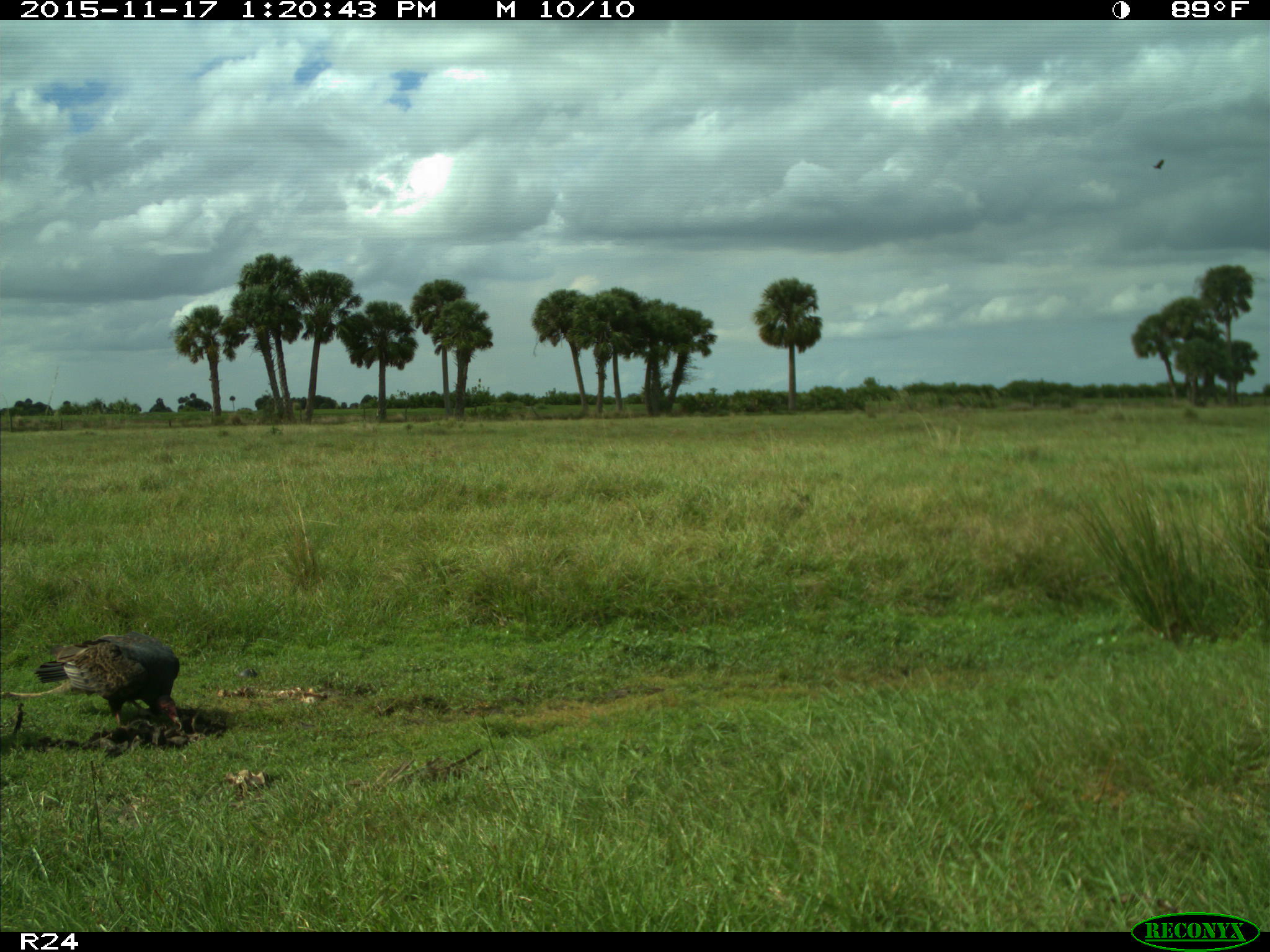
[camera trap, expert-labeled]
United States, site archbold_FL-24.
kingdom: Animalia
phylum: Chordata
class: Aves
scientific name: Aves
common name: birds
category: unidentified bird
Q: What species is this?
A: Unidentified bird (birds) (Aves).